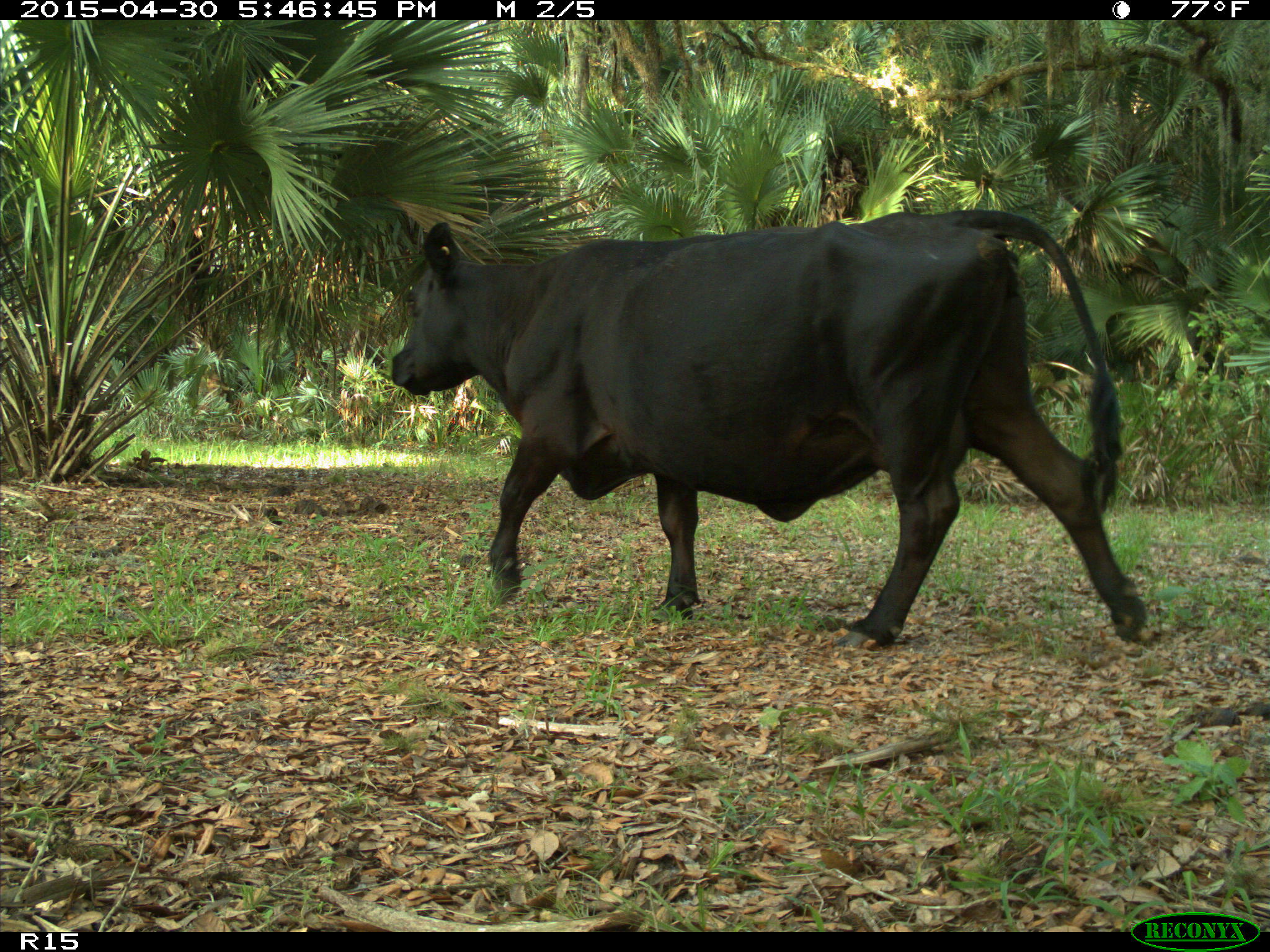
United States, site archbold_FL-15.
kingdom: Animalia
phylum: Chordata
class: Mammalia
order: Artiodactyla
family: Bovidae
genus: Bos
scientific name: Bos taurus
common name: domestic cow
Bos taurus (domestic cow).